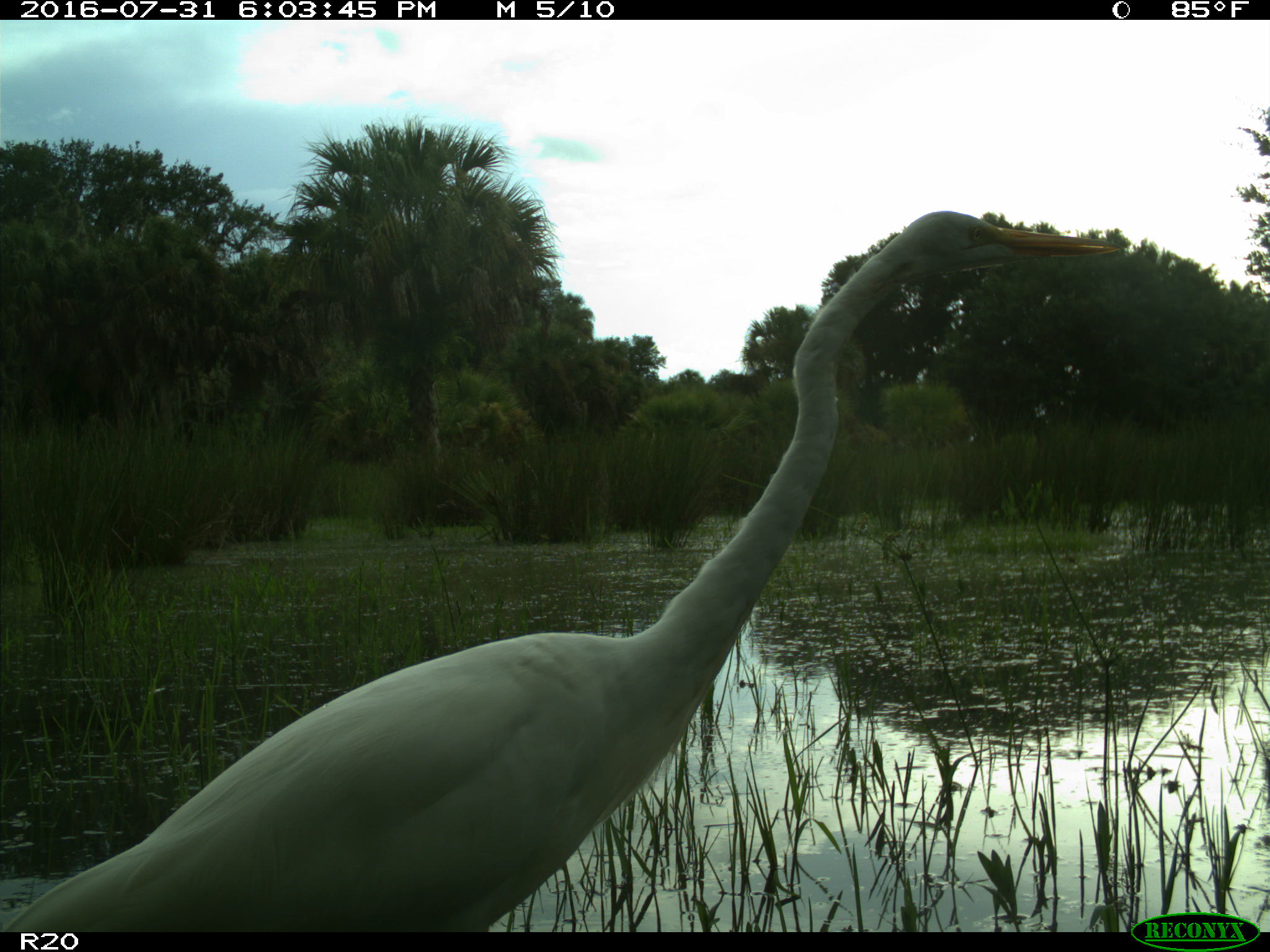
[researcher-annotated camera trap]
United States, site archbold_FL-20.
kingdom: Animalia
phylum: Chordata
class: Aves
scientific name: Aves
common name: birds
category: unidentified bird